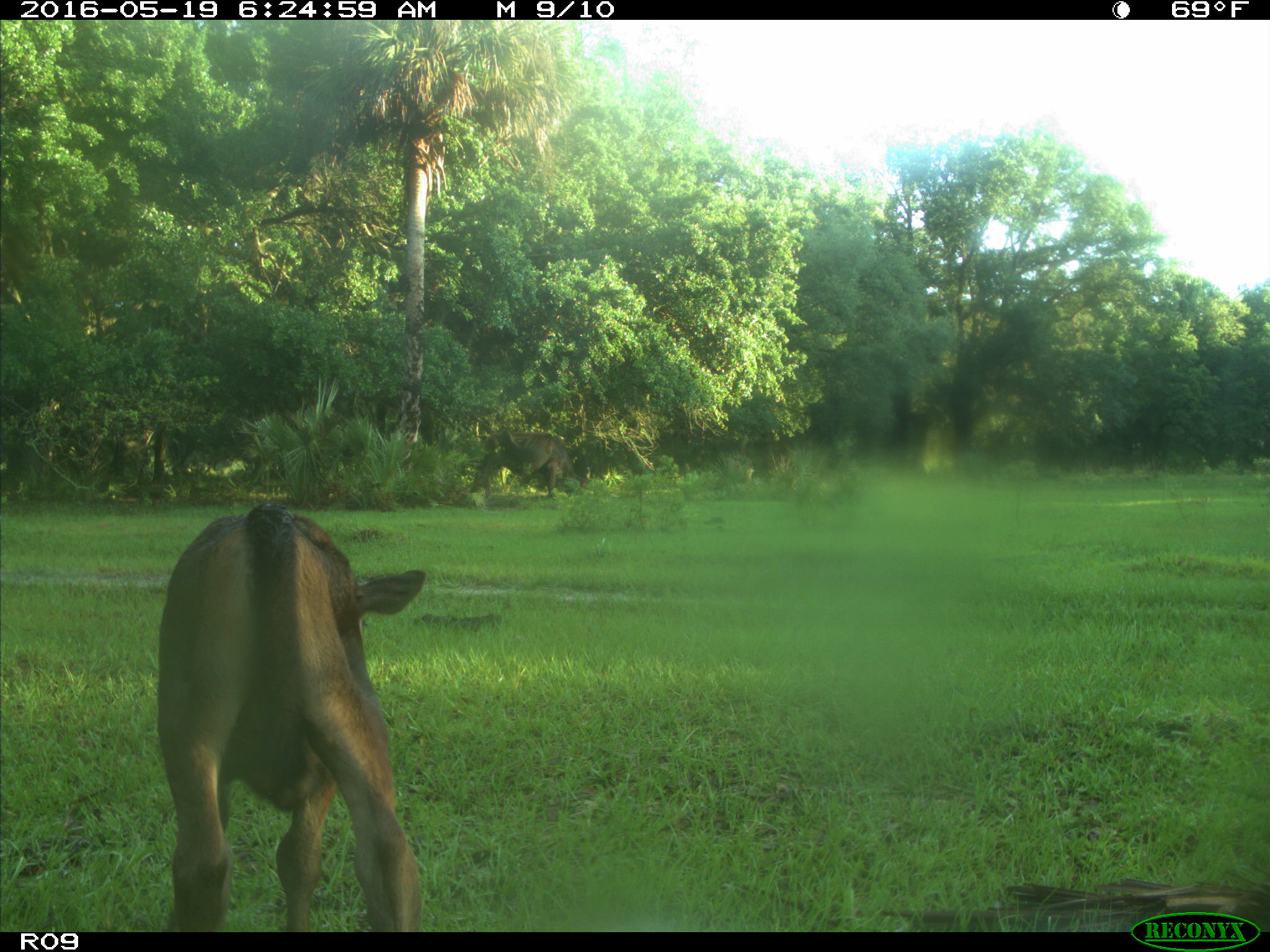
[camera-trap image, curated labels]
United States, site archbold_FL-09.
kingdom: Animalia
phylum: Chordata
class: Mammalia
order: Artiodactyla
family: Bovidae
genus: Bos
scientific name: Bos taurus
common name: domestic cow